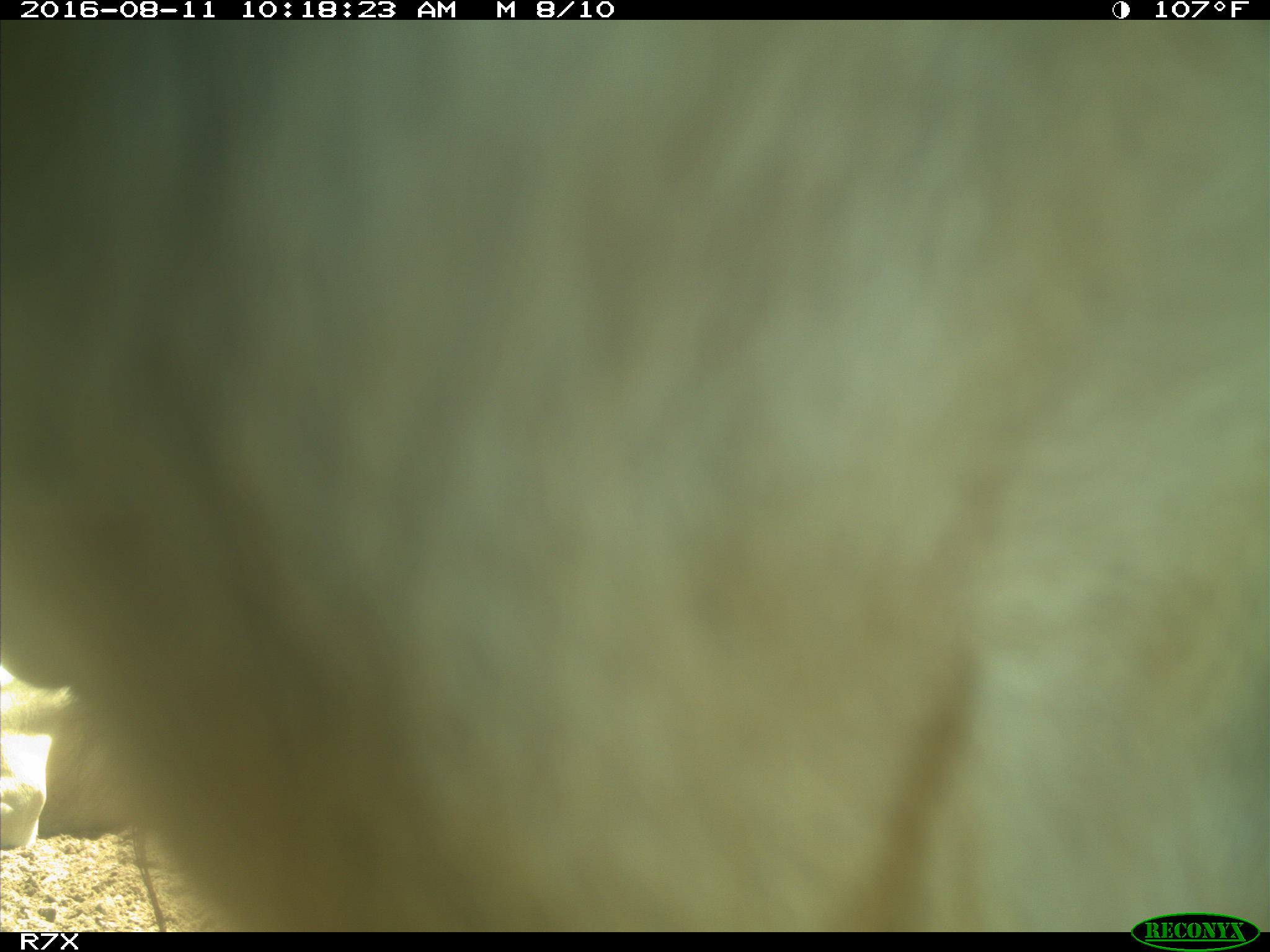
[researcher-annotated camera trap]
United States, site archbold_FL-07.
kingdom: Animalia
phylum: Chordata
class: Mammalia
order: Artiodactyla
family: Bovidae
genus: Bos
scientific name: Bos taurus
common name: domestic cow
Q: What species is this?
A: Bos taurus (domestic cow).